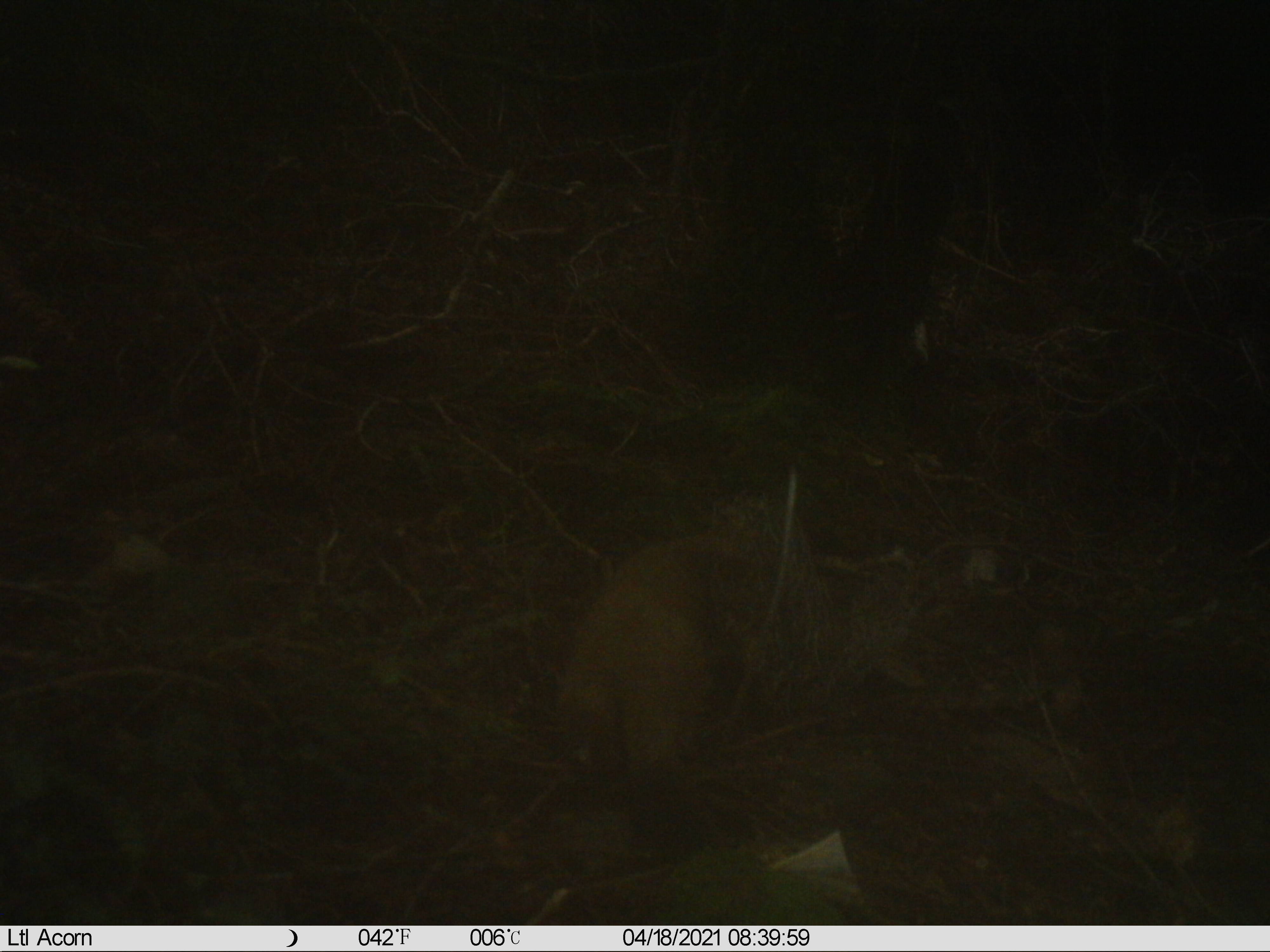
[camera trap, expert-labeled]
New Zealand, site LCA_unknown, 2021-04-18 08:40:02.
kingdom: Animalia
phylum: Chordata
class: Mammalia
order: Carnivora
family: Mustelidae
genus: Mustela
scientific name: Mustela erminea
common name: stoat